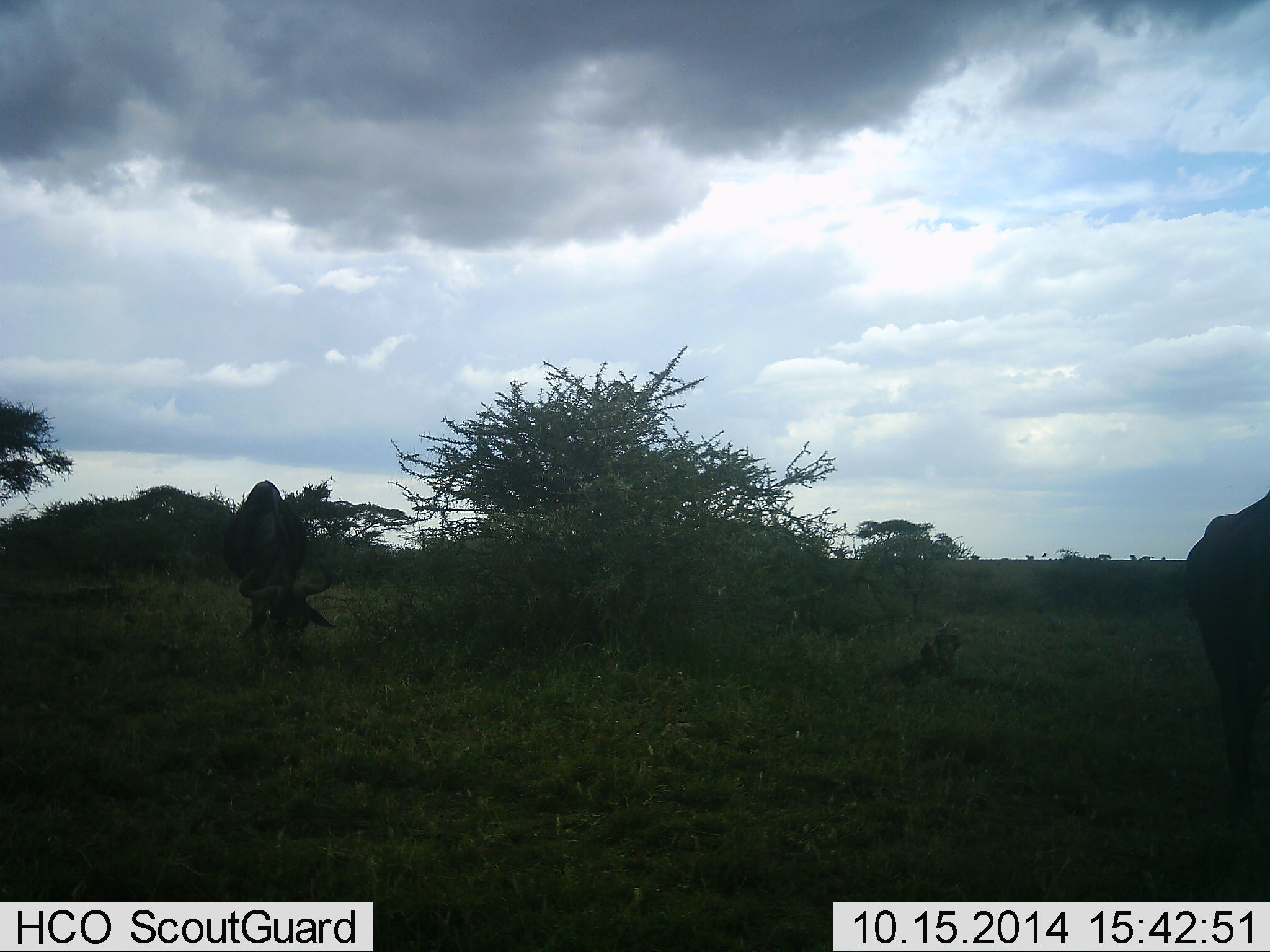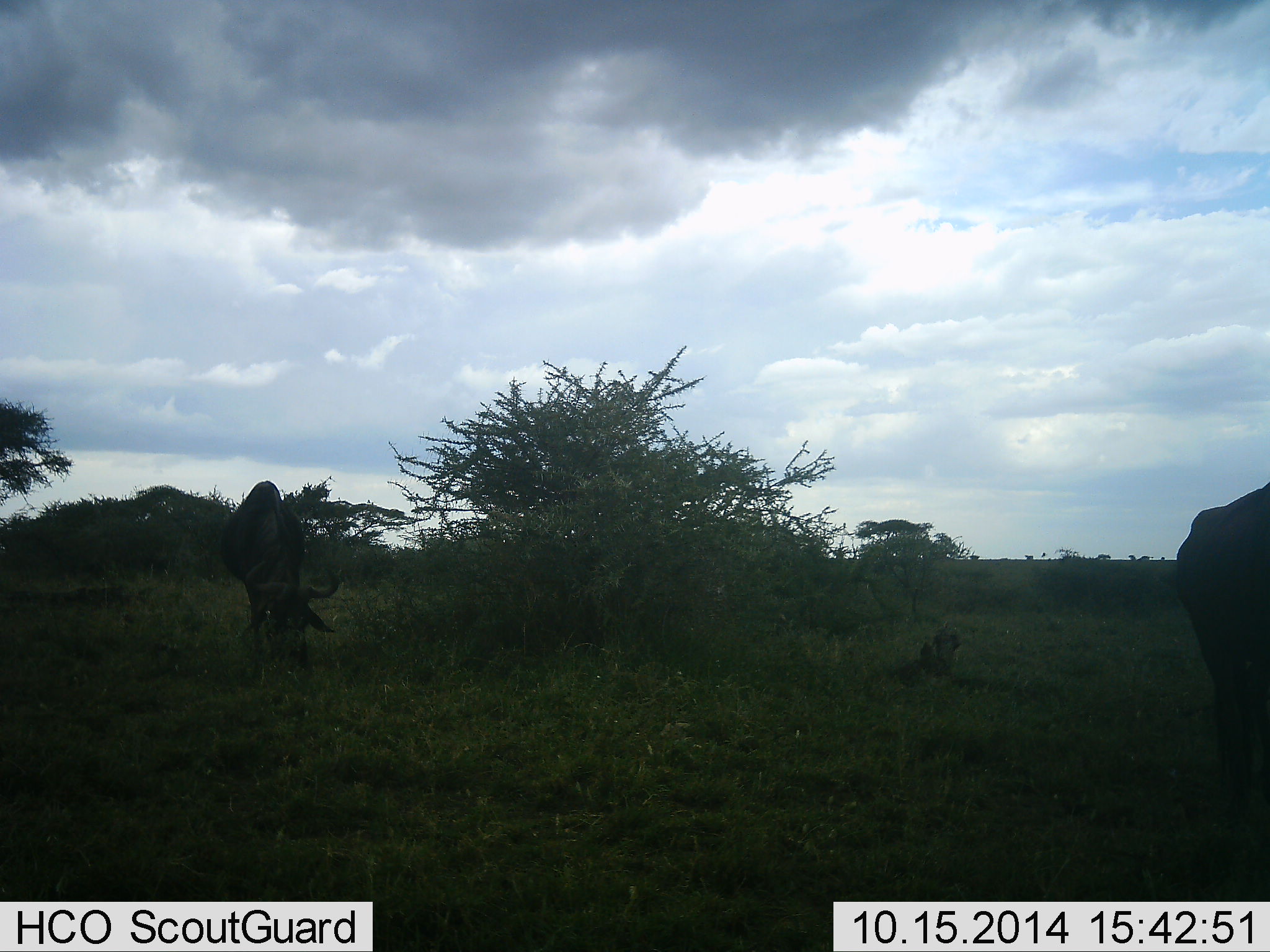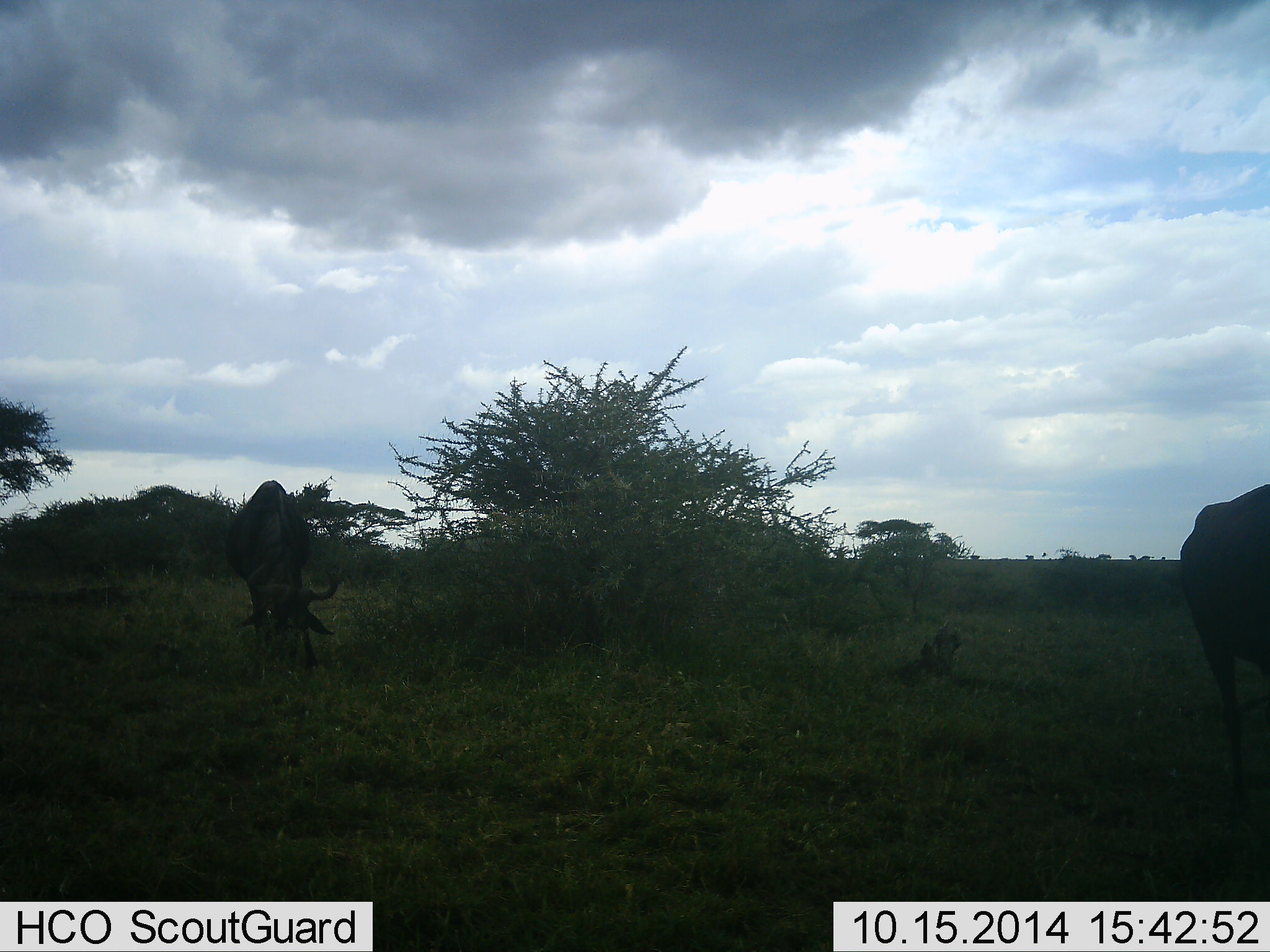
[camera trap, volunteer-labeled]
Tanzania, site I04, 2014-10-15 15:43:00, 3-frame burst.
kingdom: Animalia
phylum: Chordata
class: Mammalia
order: Artiodactyla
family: Bovidae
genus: Connochaetes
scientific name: Connochaetes taurinus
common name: blue wildebeest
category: wildebeest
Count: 2.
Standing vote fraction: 40%.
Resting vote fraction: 0%.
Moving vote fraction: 0%.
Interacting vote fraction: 0%.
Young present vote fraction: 0%.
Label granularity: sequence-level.